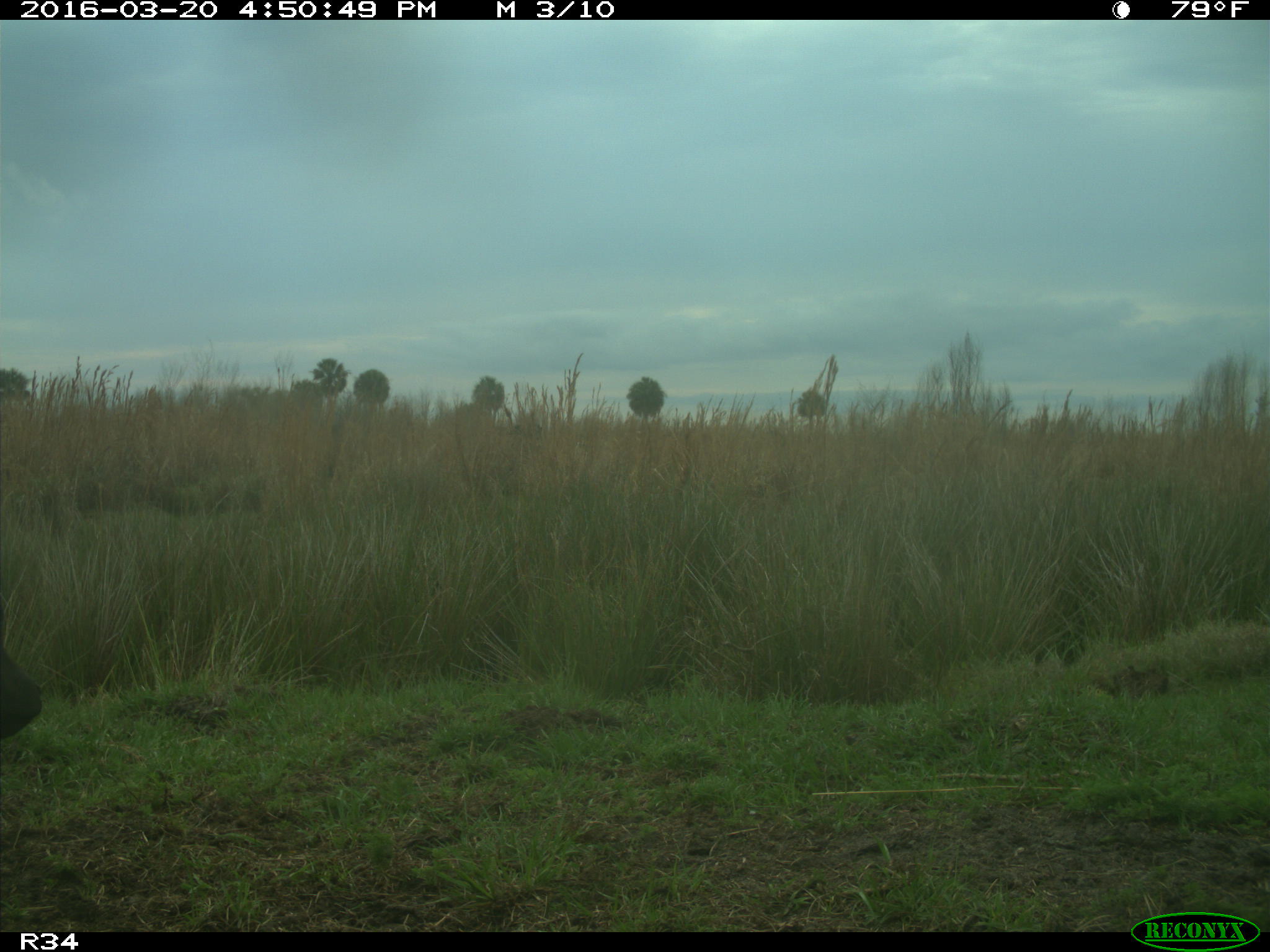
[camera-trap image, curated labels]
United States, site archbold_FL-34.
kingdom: Animalia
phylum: Chordata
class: Mammalia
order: Artiodactyla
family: Bovidae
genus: Bos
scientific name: Bos taurus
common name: domestic cow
Bos taurus (domestic cow).